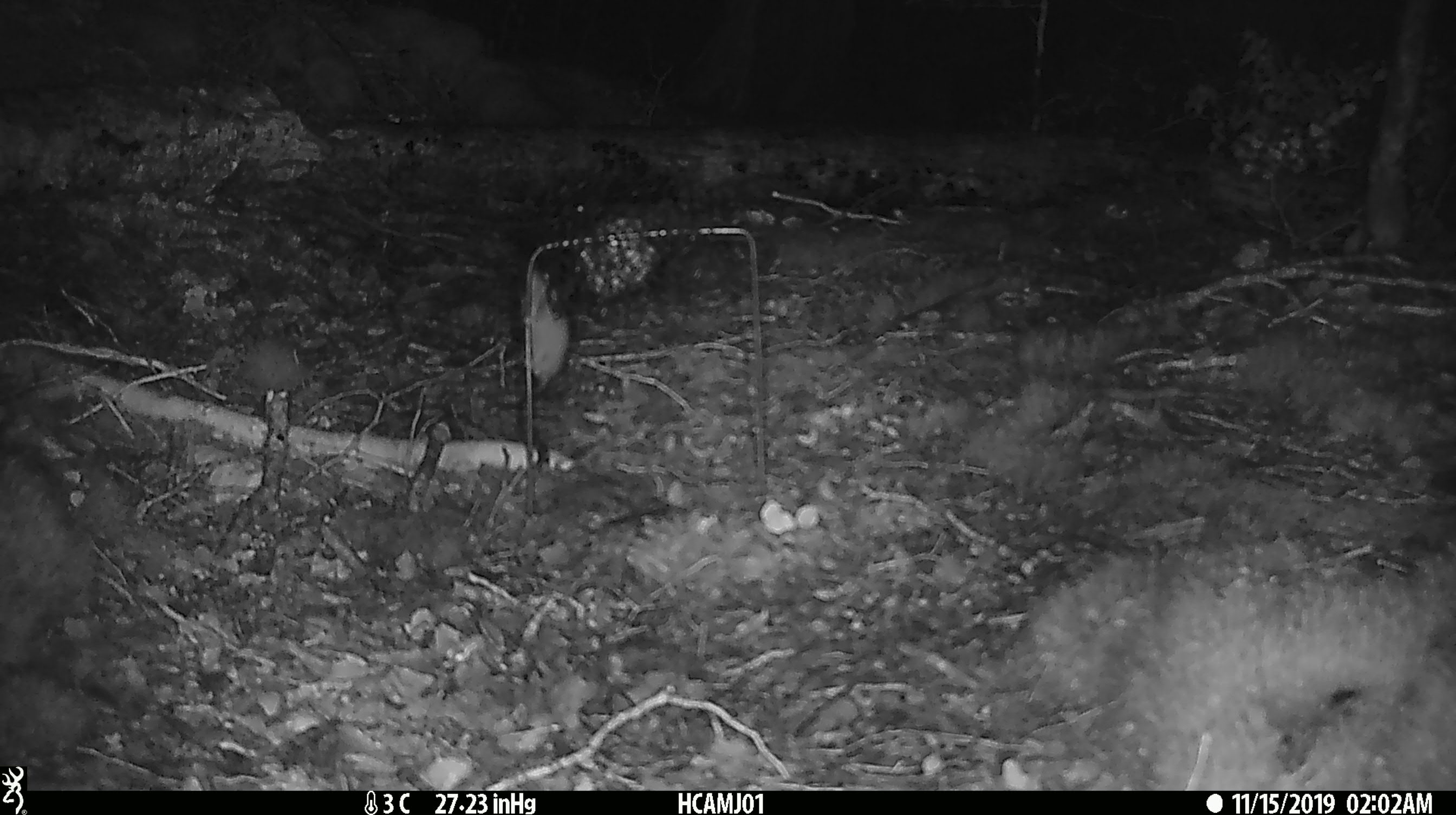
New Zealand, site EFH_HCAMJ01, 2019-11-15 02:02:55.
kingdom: Animalia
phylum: Chordata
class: Mammalia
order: Rodentia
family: Muridae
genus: Mus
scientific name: Mus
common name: mouse